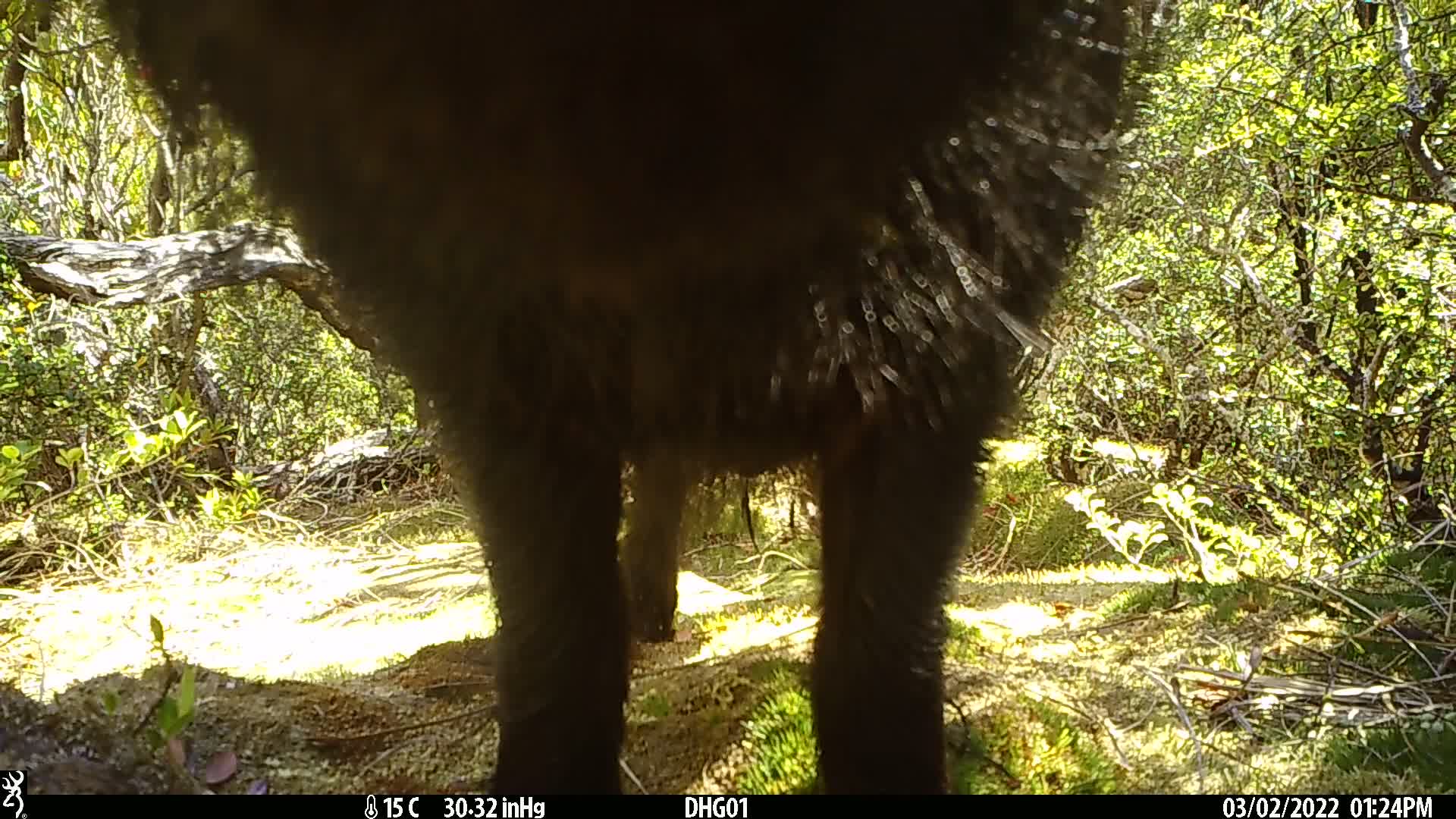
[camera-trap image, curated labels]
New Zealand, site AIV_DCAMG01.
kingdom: Animalia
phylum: Chordata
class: Mammalia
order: Artiodactyla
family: Suidae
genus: Sus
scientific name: Sus scrofa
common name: pig